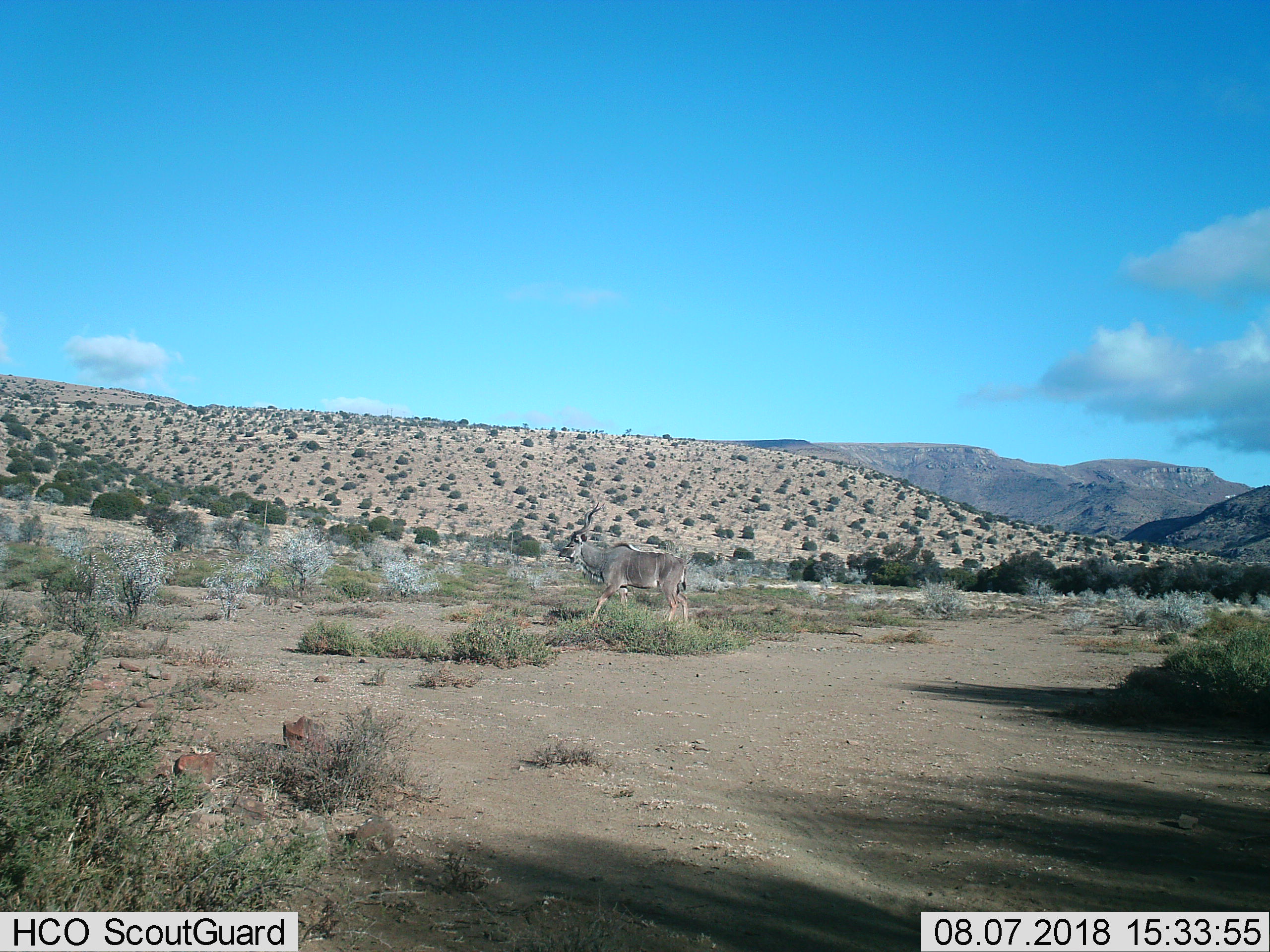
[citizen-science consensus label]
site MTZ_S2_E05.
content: unidentified animal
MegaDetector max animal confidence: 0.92